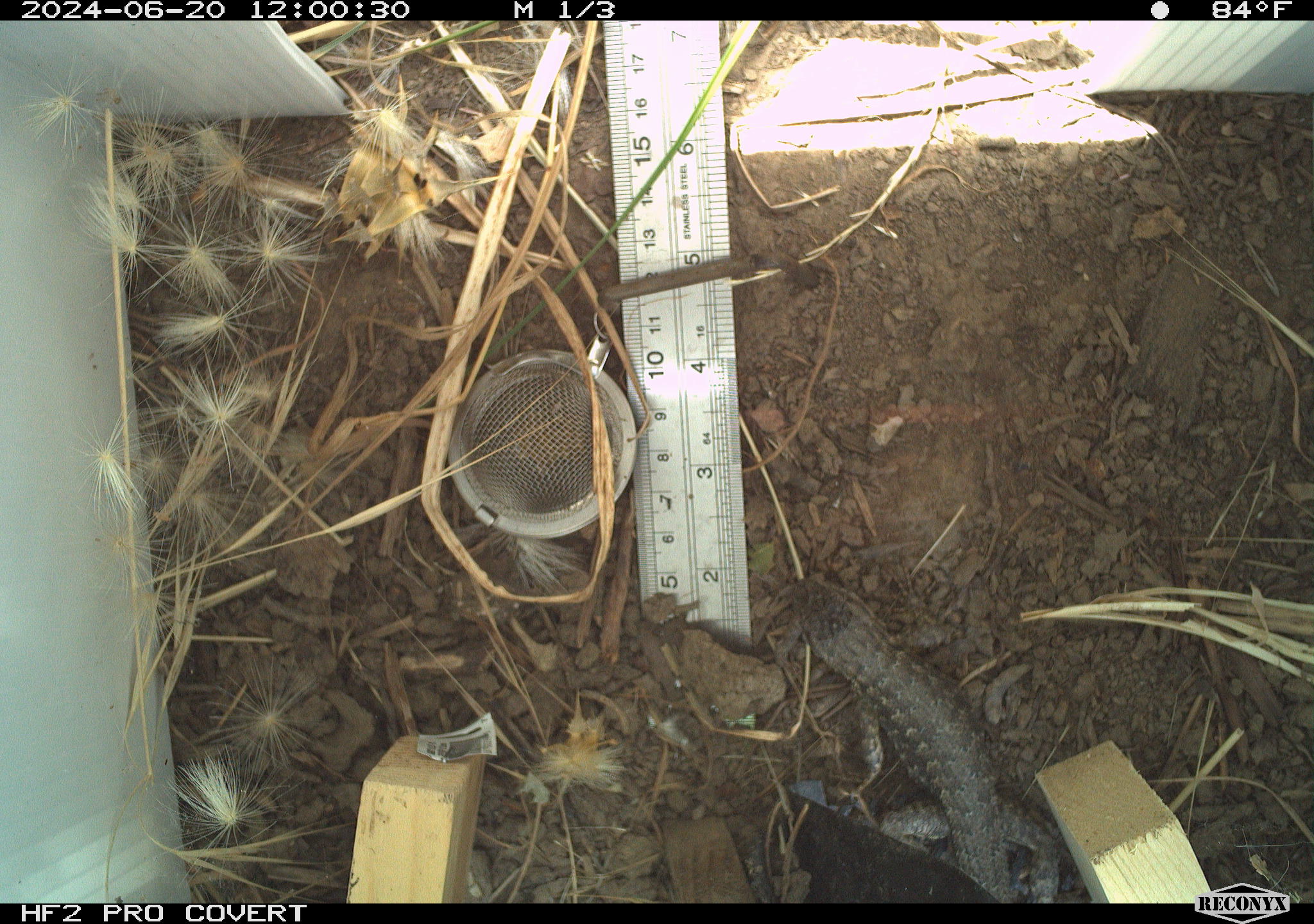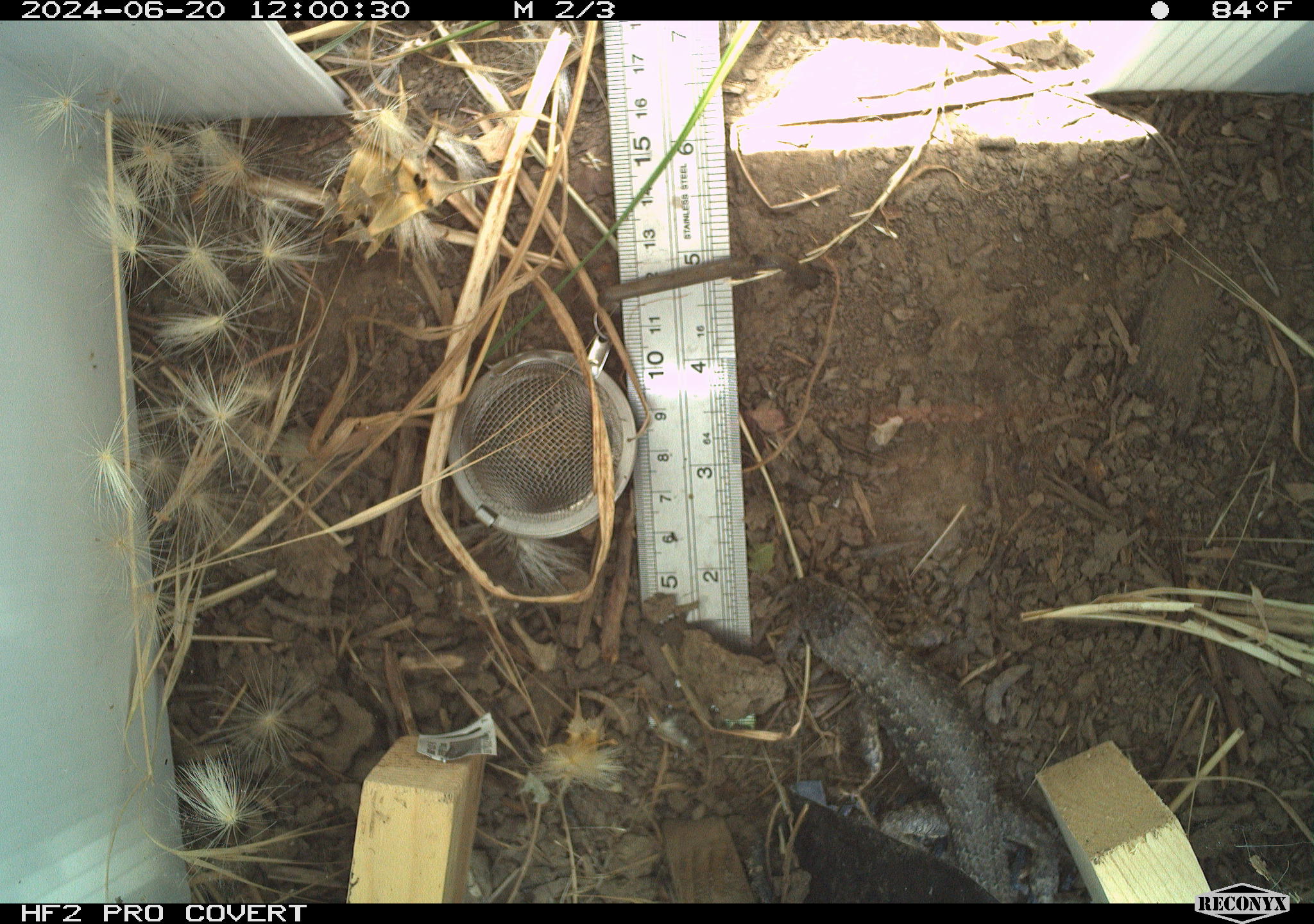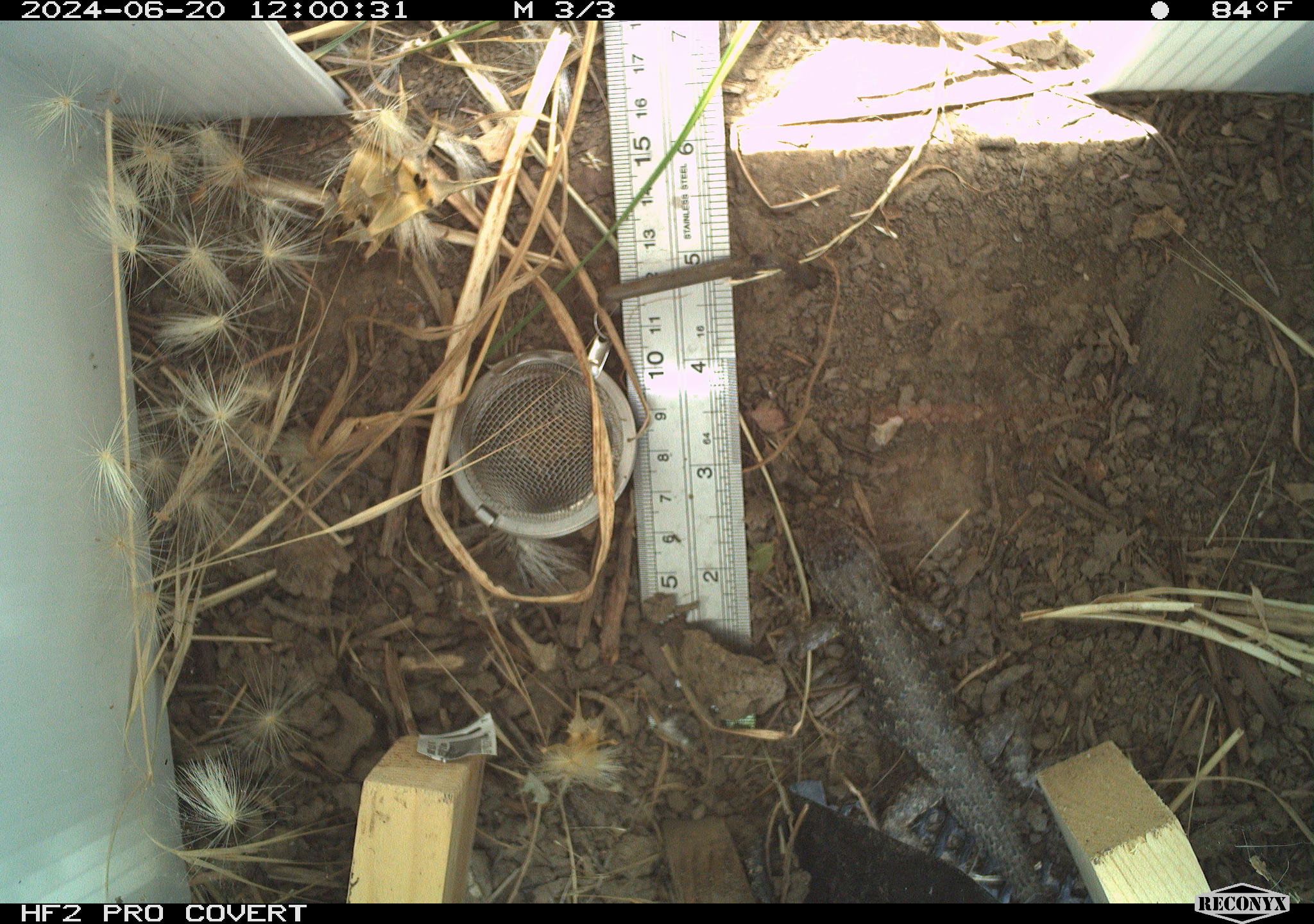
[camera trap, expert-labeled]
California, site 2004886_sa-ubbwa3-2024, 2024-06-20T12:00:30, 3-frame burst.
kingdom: Animalia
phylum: Chordata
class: Reptilia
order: Squamata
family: Phrynosomatidae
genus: Sceloporus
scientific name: Sceloporus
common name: spiny lizards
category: sceloporus species